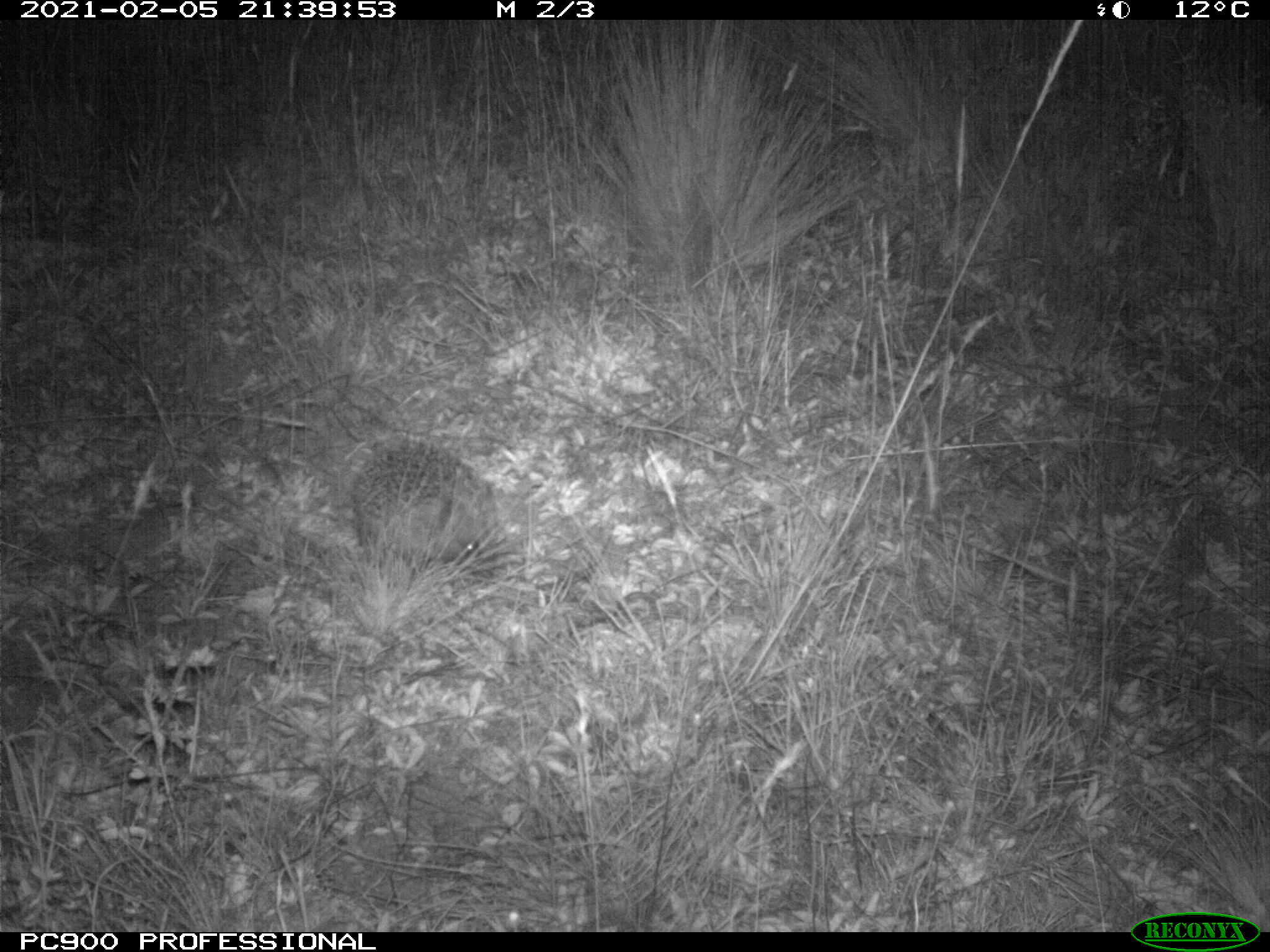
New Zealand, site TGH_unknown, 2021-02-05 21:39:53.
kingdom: Animalia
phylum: Chordata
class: Mammalia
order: Eulipotyphla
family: Erinaceidae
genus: Erinaceus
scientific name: Erinaceus europaeus europaeus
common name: european hedgehog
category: hedgehog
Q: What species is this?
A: Hedgehog (european hedgehog) (Erinaceus europaeus europaeus).